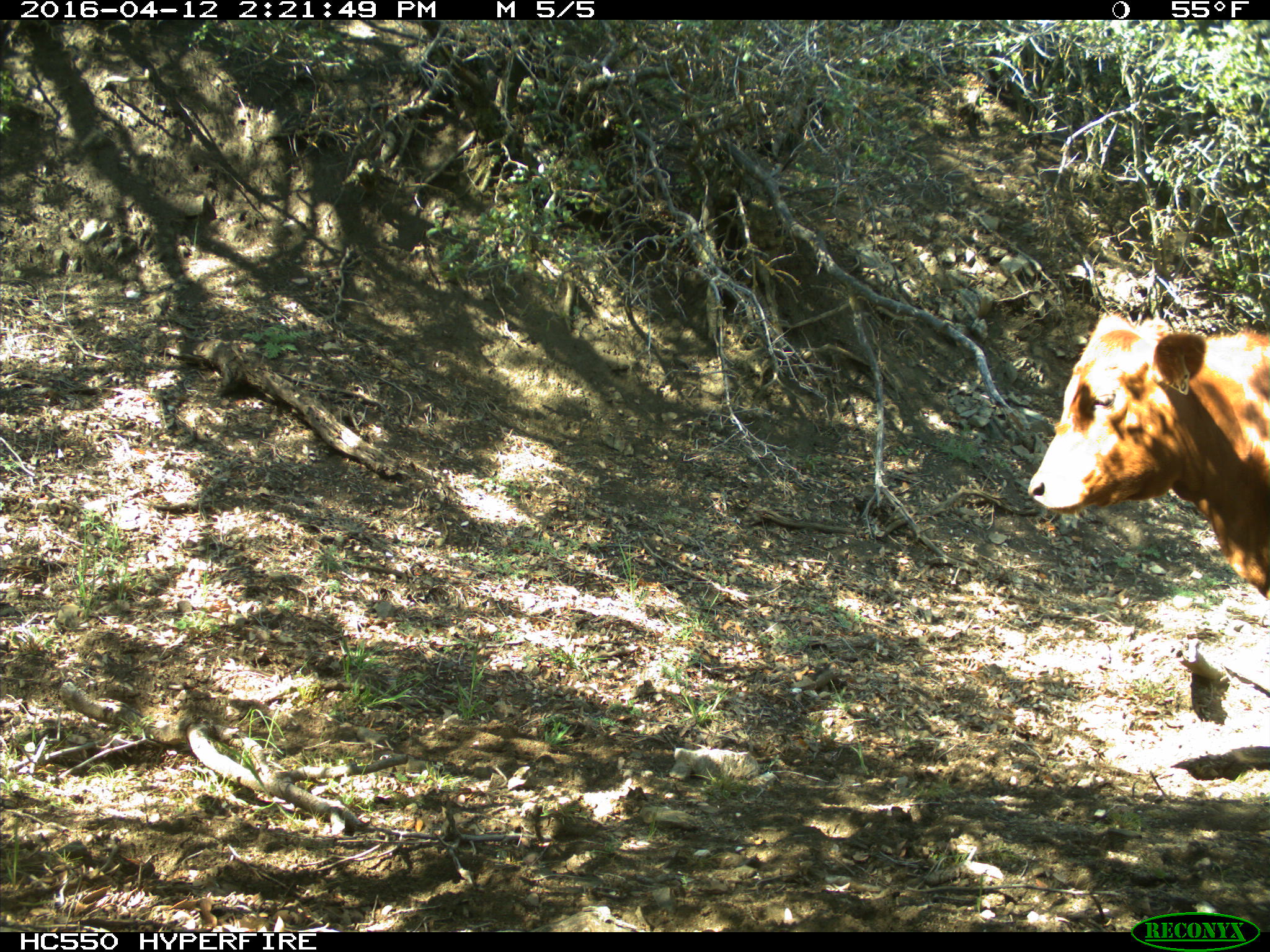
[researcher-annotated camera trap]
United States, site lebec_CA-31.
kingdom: Animalia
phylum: Chordata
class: Mammalia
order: Artiodactyla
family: Bovidae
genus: Bos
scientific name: Bos taurus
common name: domestic cow